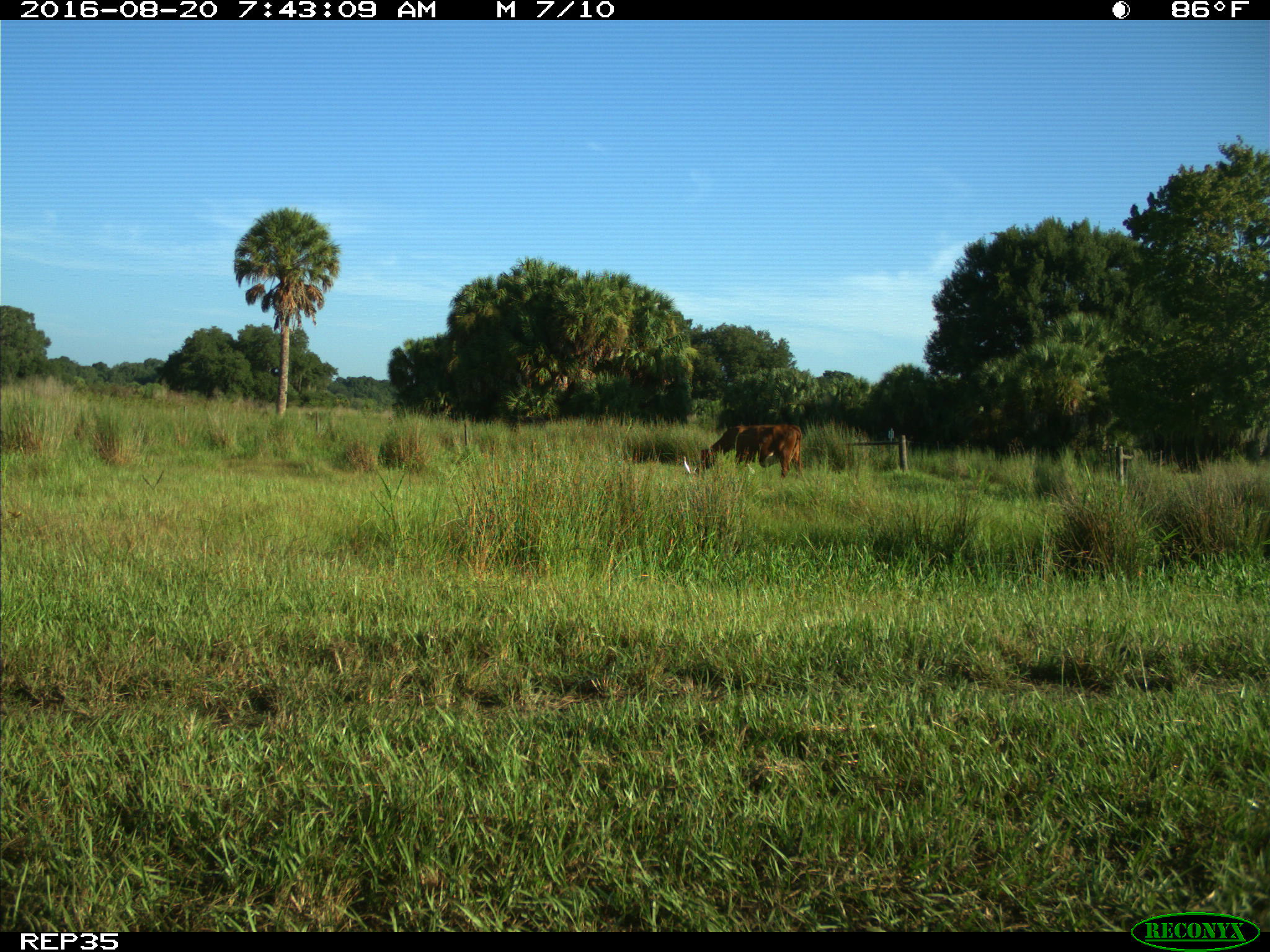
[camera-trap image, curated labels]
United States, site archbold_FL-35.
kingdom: Animalia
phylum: Chordata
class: Mammalia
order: Artiodactyla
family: Bovidae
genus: Bos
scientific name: Bos taurus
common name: domestic cow